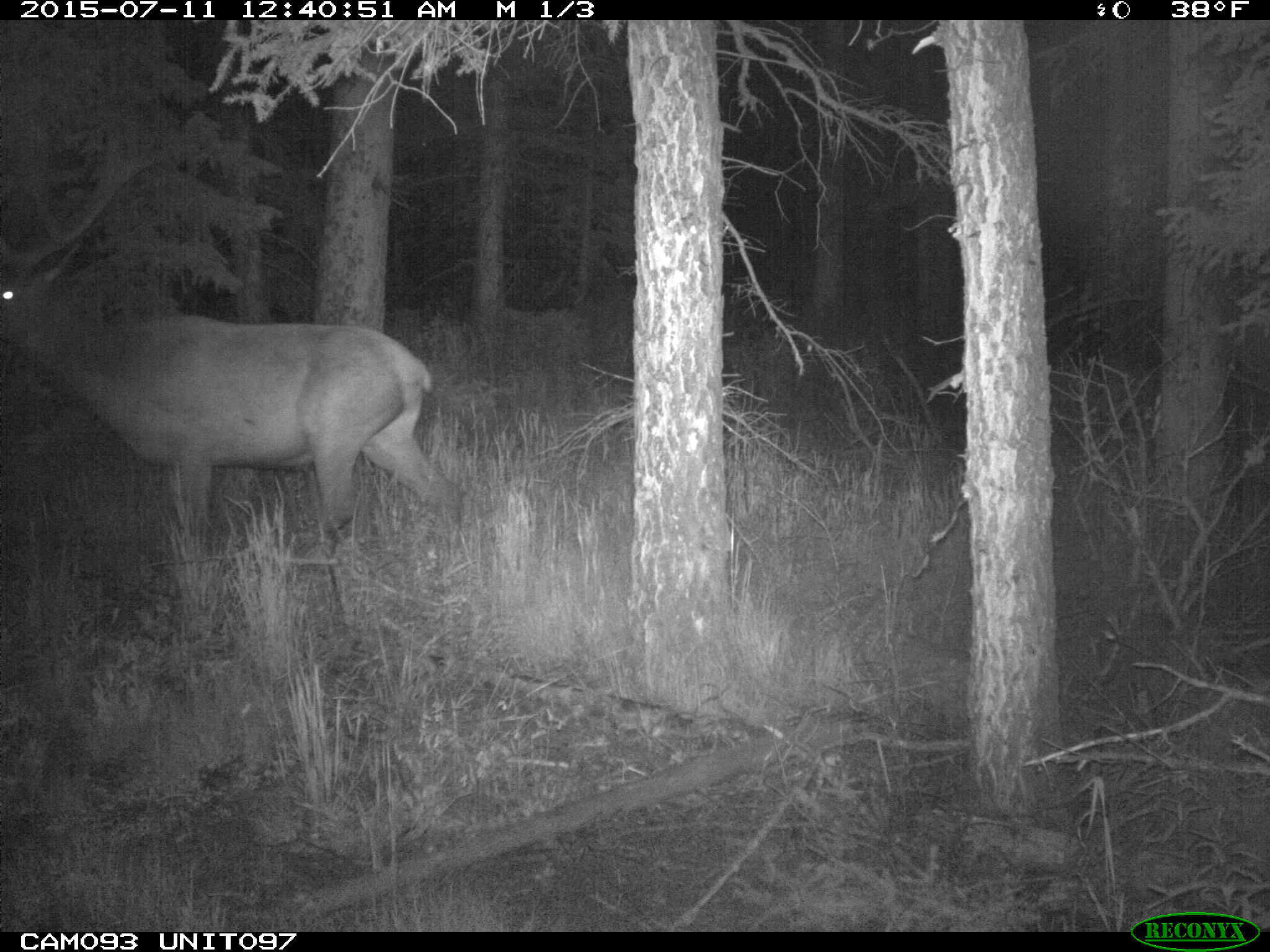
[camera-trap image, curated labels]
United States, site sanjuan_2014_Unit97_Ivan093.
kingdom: Animalia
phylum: Chordata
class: Mammalia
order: Artiodactyla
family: Cervidae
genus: Cervus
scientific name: Cervus elaphus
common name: red deer